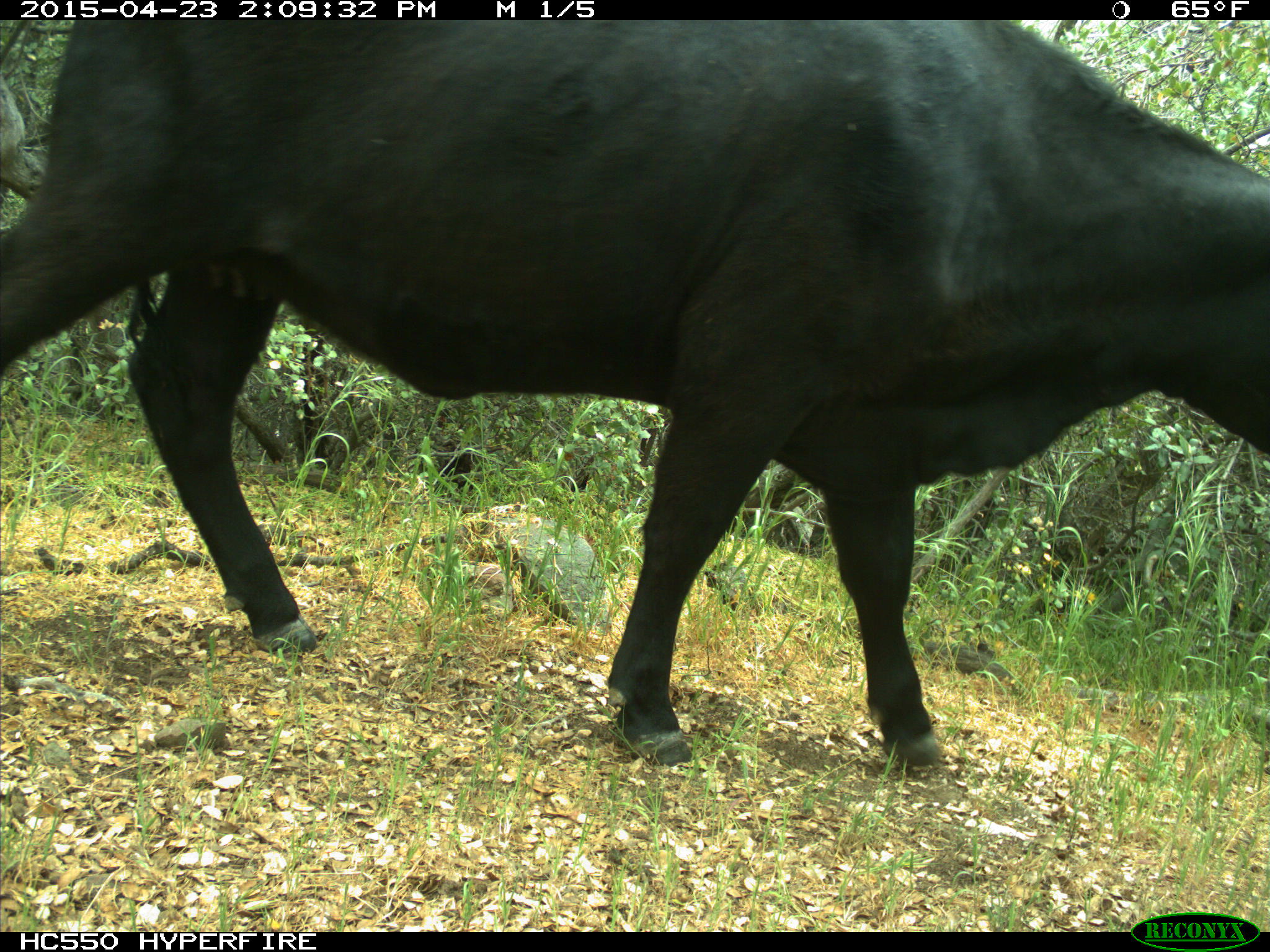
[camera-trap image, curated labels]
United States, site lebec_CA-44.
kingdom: Animalia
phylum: Chordata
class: Mammalia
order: Artiodactyla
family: Bovidae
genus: Bos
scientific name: Bos taurus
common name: domestic cow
Bos taurus (domestic cow).